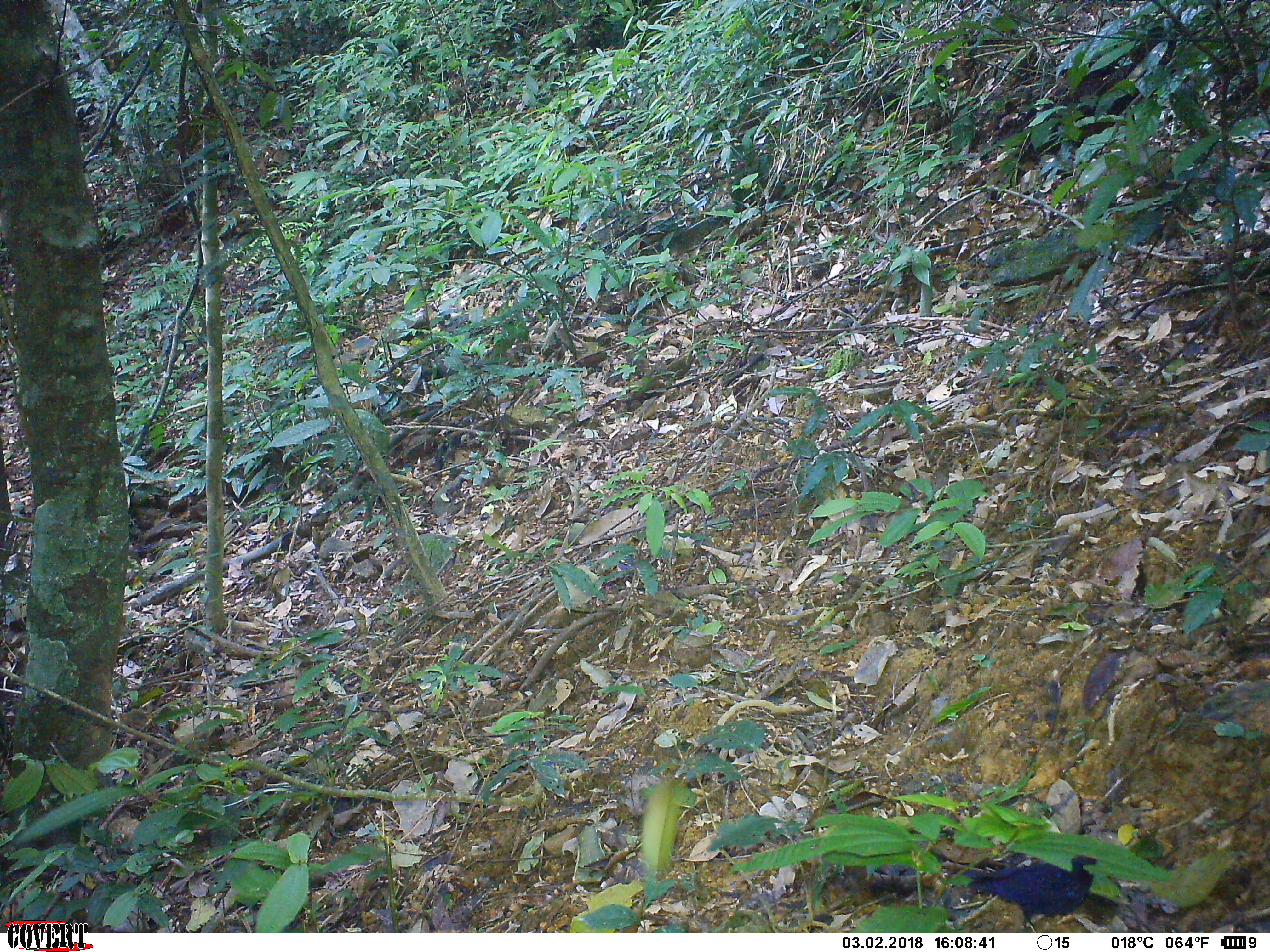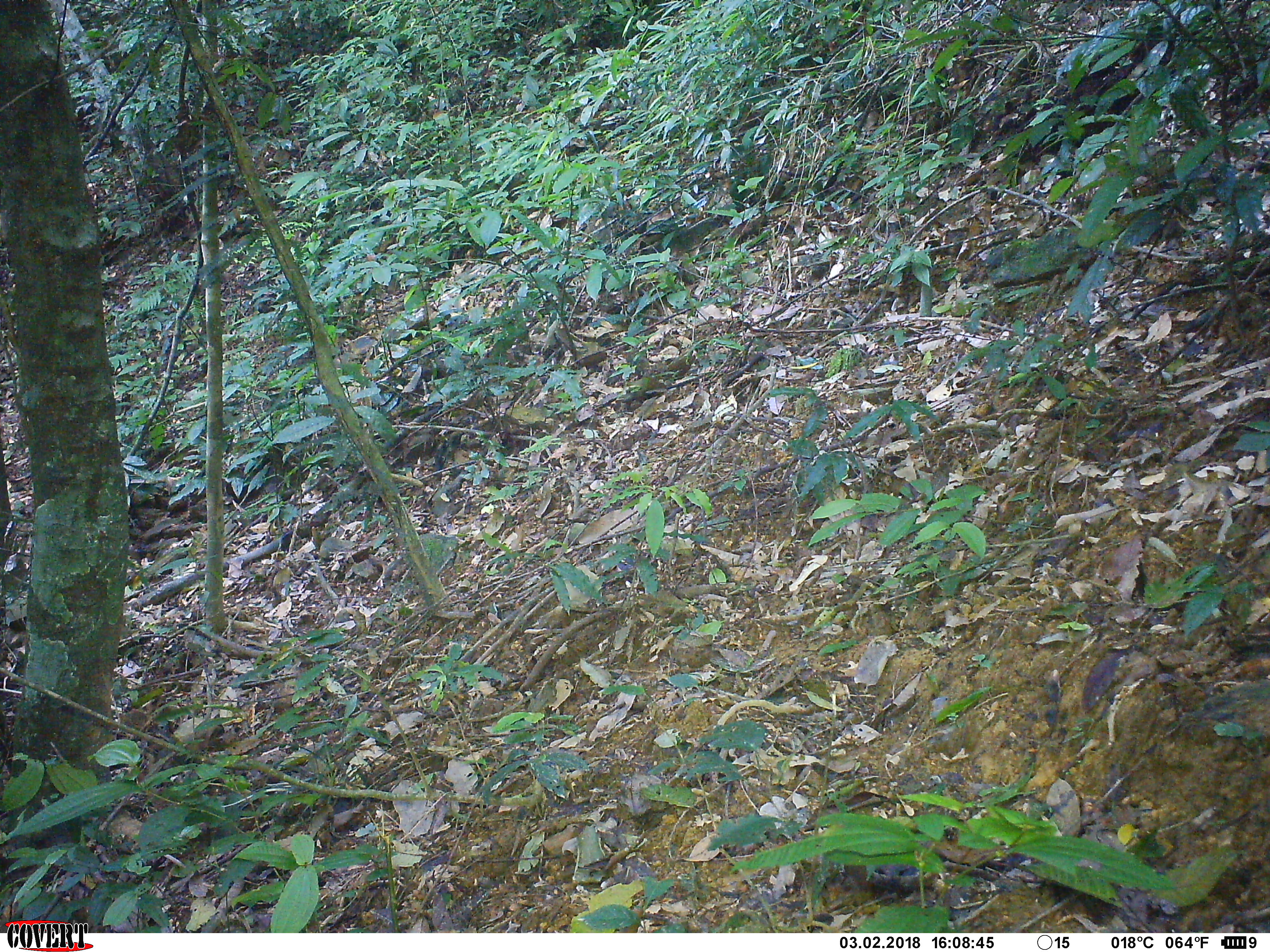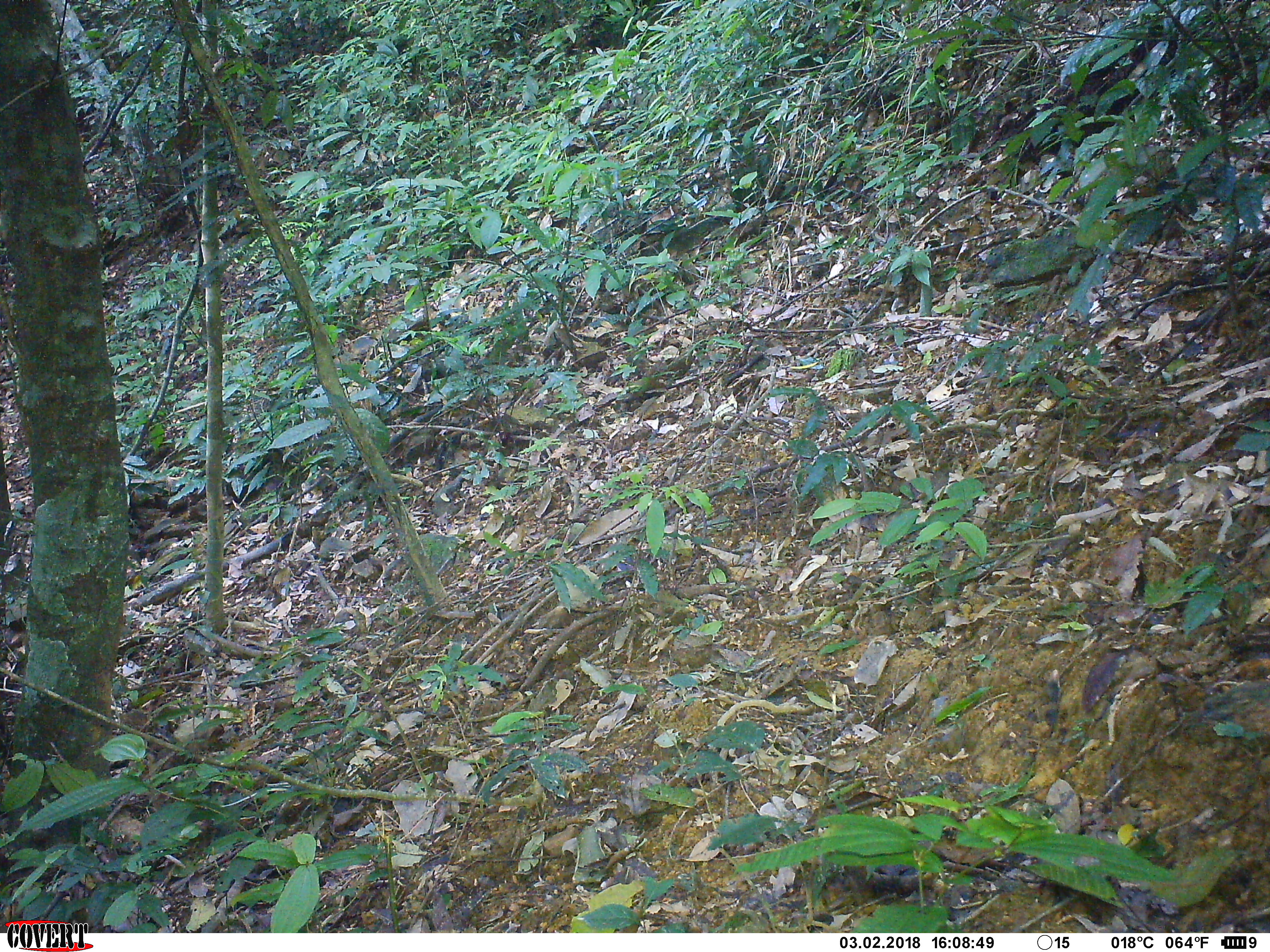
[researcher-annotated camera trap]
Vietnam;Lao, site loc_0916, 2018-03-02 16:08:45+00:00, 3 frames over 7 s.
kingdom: Animalia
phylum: Chordata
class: Aves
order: Passeriformes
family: Muscicapidae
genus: Myophonus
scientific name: Myophonus caeruleus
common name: blue whistling thrush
Blue whistling thrush (Myophonus caeruleus). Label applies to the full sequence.